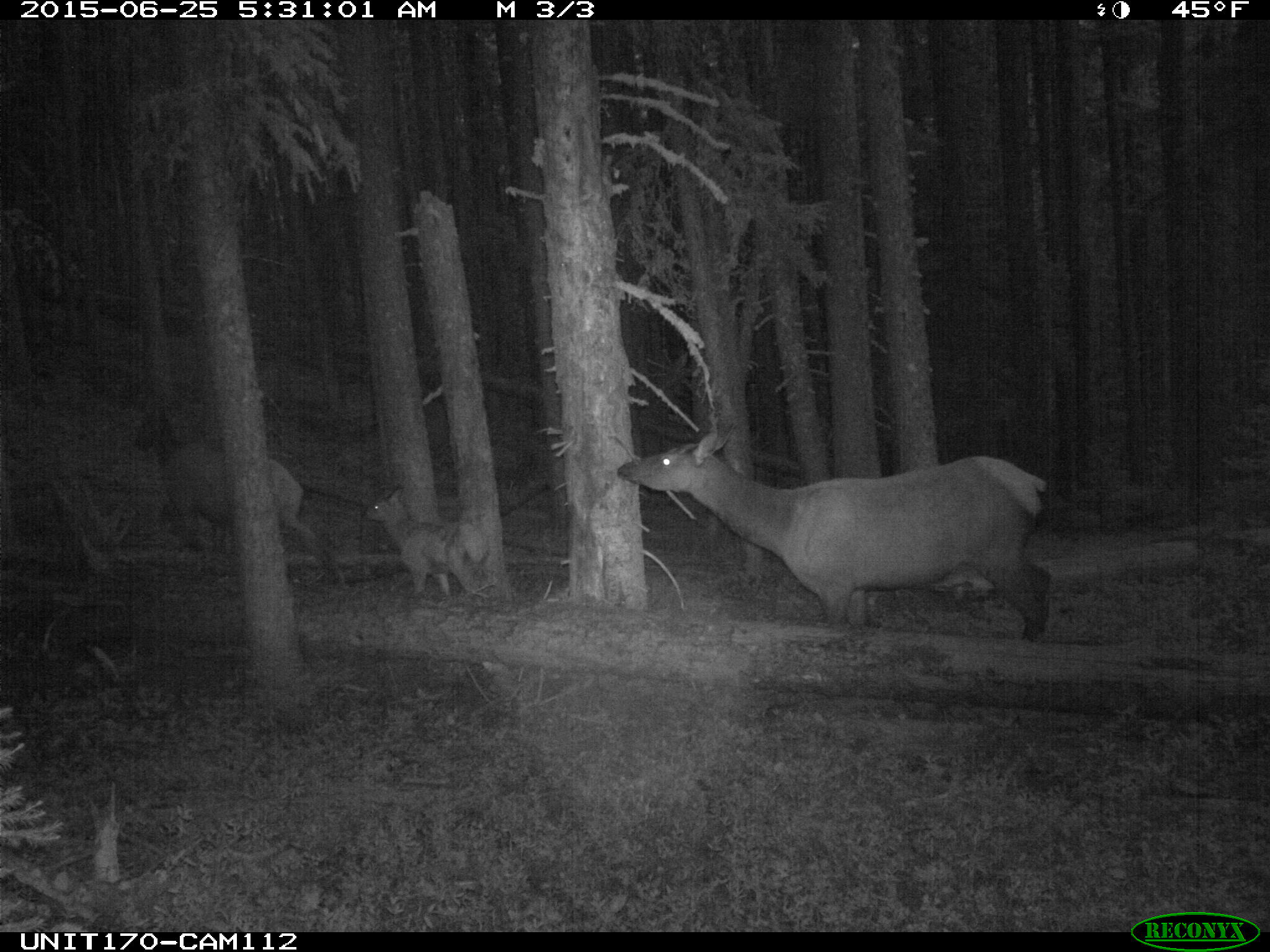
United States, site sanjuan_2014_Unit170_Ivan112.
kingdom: Animalia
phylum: Chordata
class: Mammalia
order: Artiodactyla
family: Cervidae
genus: Cervus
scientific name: Cervus elaphus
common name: red deer